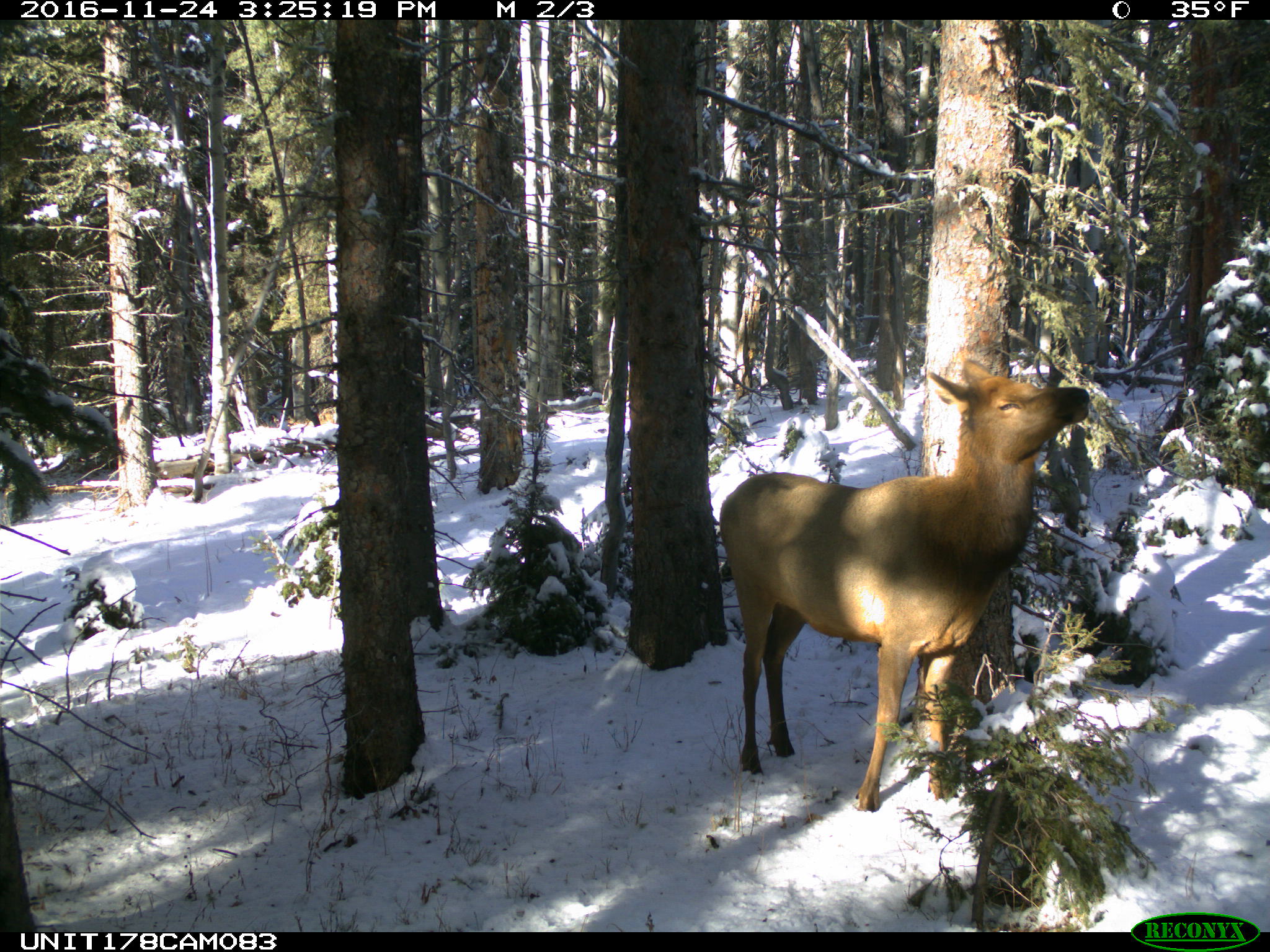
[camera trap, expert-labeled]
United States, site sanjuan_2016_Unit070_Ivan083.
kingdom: Animalia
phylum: Chordata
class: Mammalia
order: Artiodactyla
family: Cervidae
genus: Cervus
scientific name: Cervus elaphus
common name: red deer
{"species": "Cervus elaphus (red deer)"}